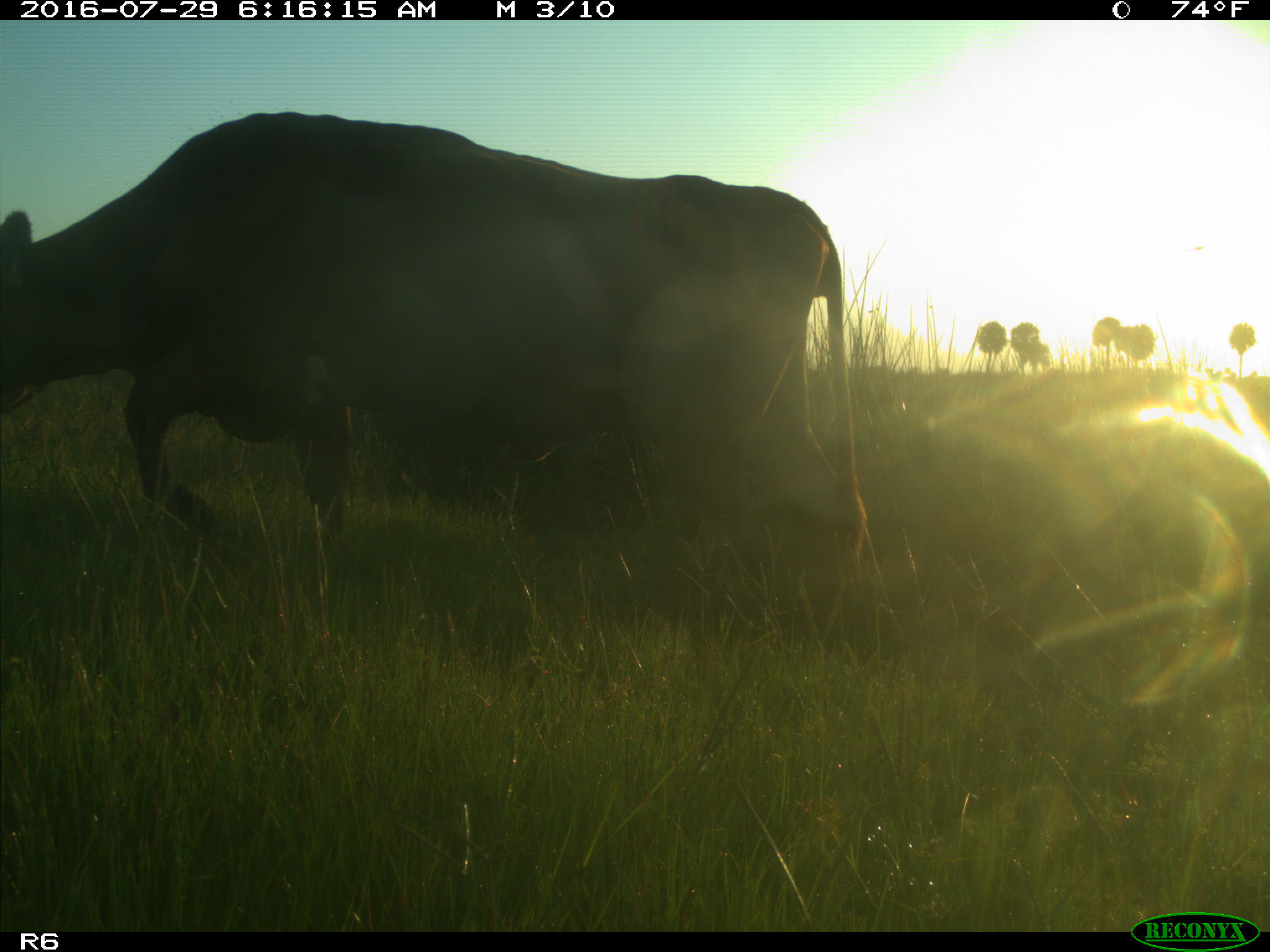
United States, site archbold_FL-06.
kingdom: Animalia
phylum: Chordata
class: Mammalia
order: Artiodactyla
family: Bovidae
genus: Bos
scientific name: Bos taurus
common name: domestic cow